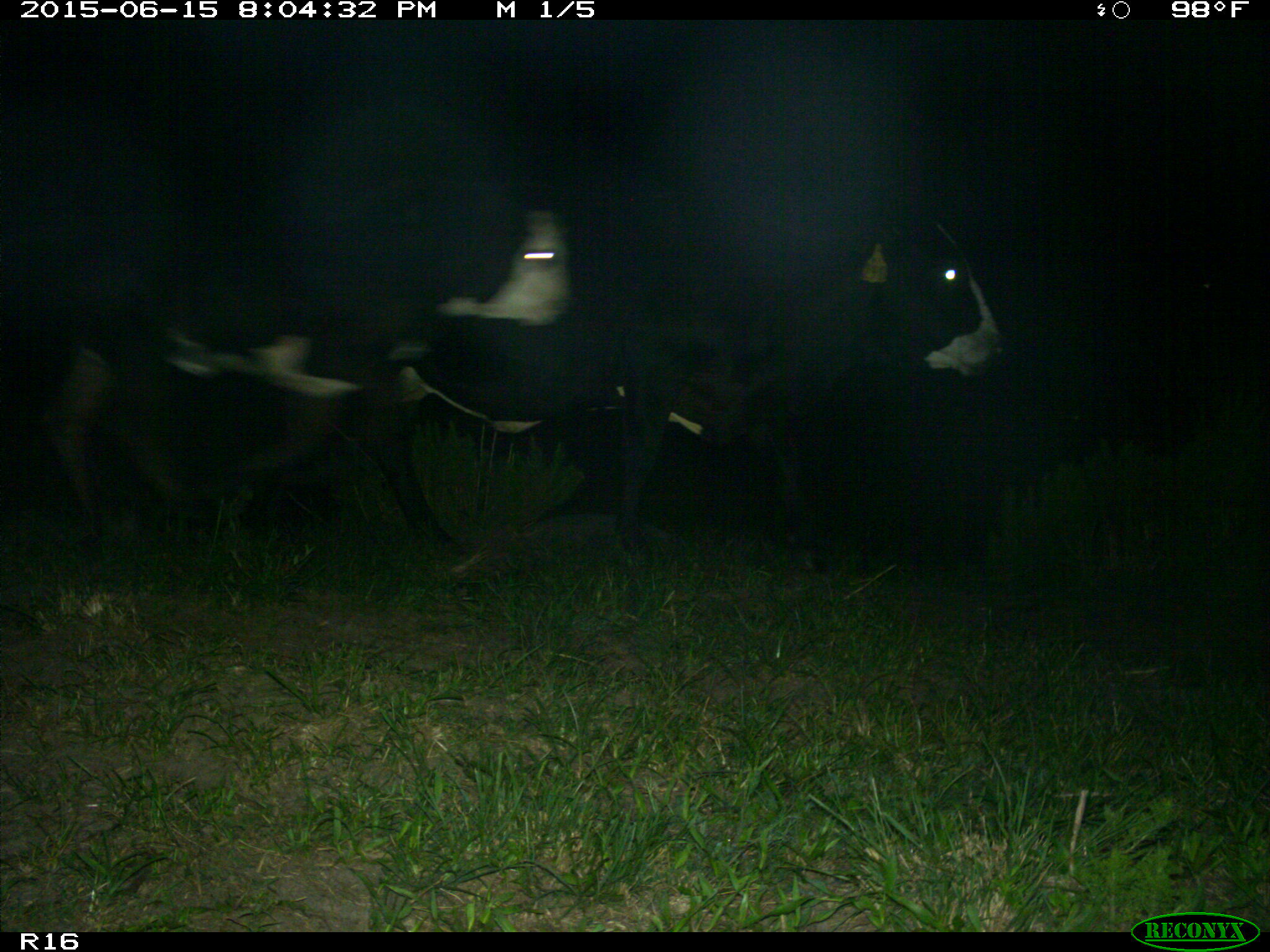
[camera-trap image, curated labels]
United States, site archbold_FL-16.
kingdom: Animalia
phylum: Chordata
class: Mammalia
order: Artiodactyla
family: Bovidae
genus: Bos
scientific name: Bos taurus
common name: domestic cow